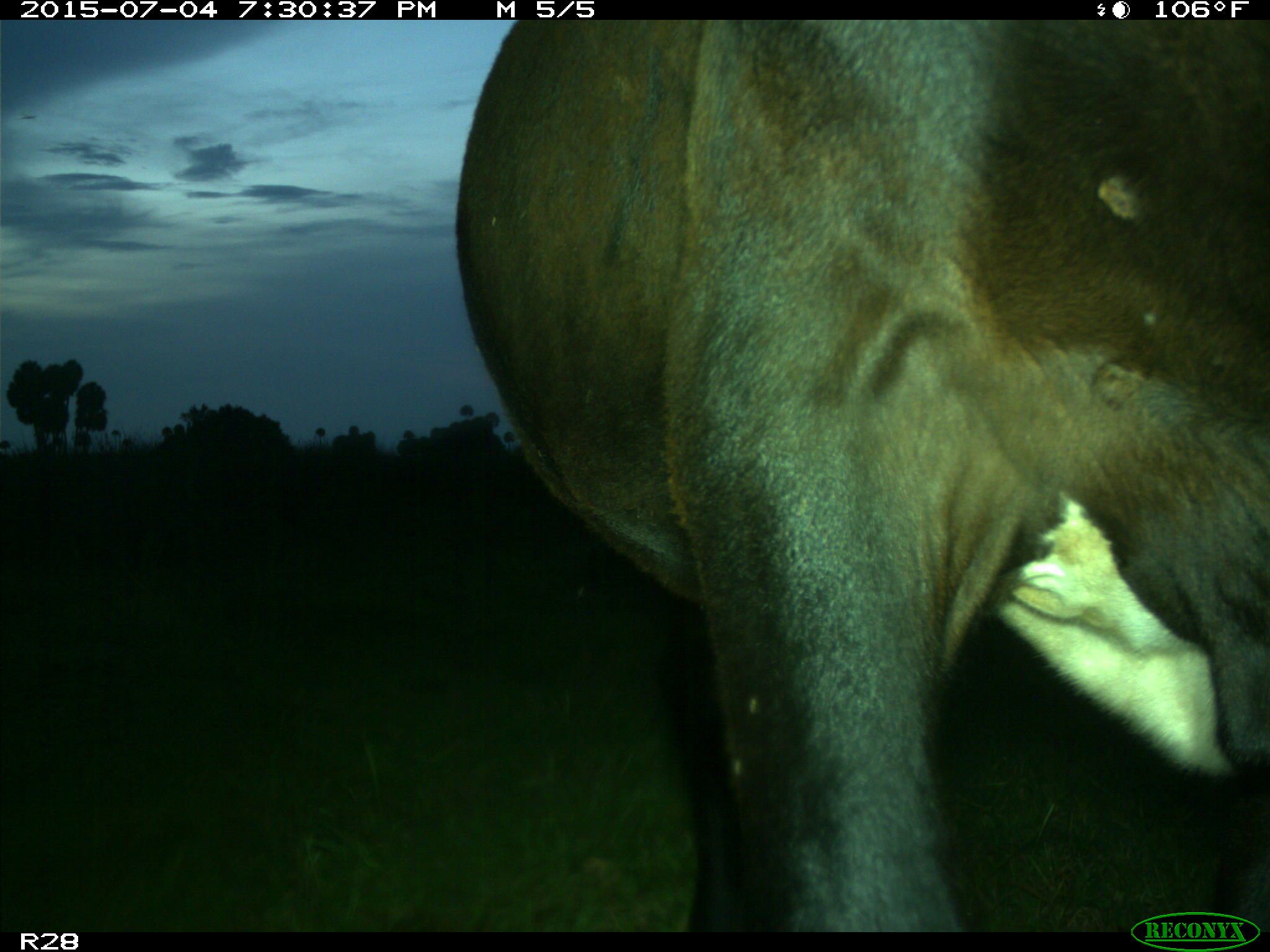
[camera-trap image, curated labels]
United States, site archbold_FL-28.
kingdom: Animalia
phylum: Chordata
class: Mammalia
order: Artiodactyla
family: Bovidae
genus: Bos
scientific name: Bos taurus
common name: domestic cow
Bos taurus (domestic cow).